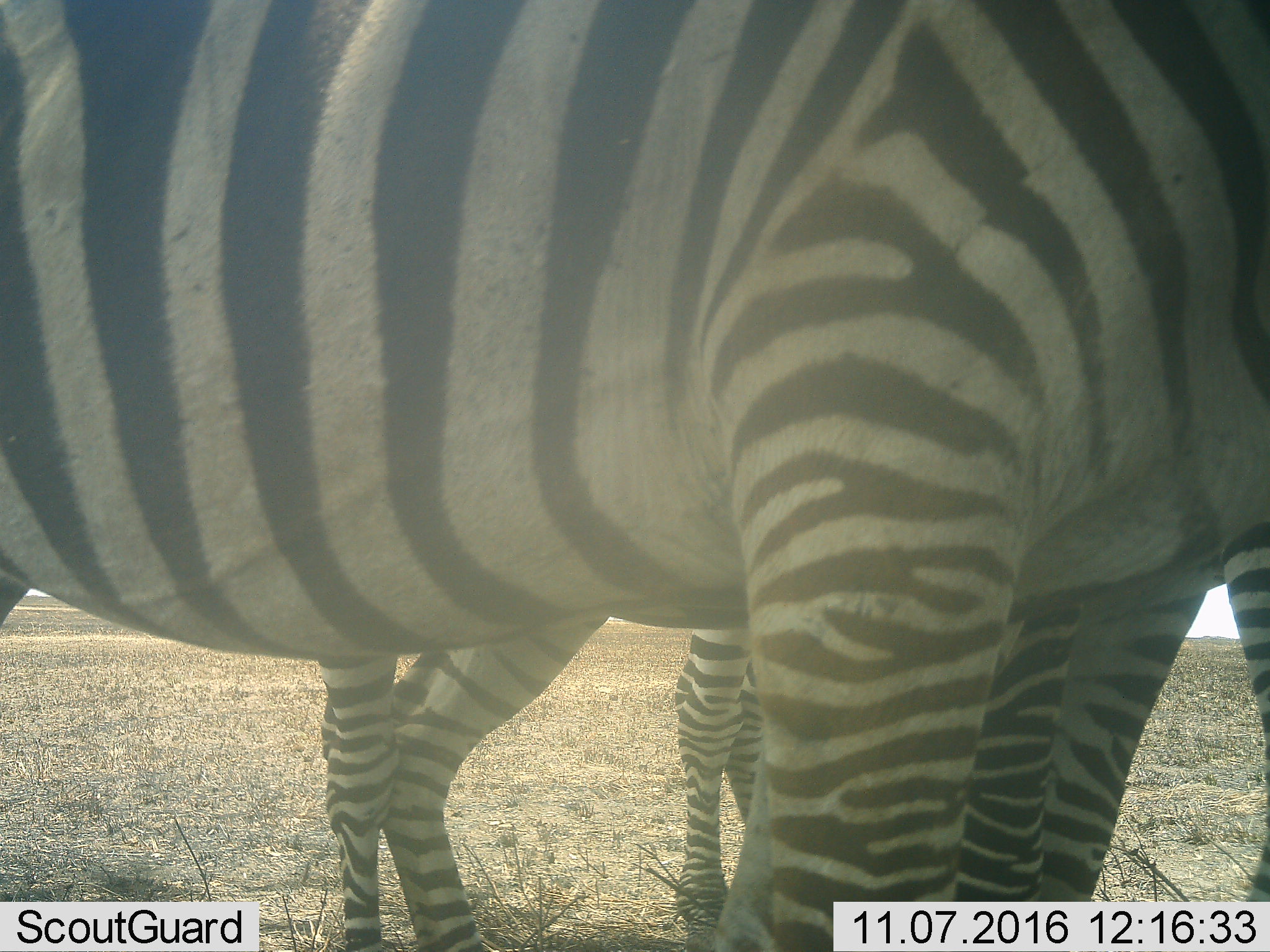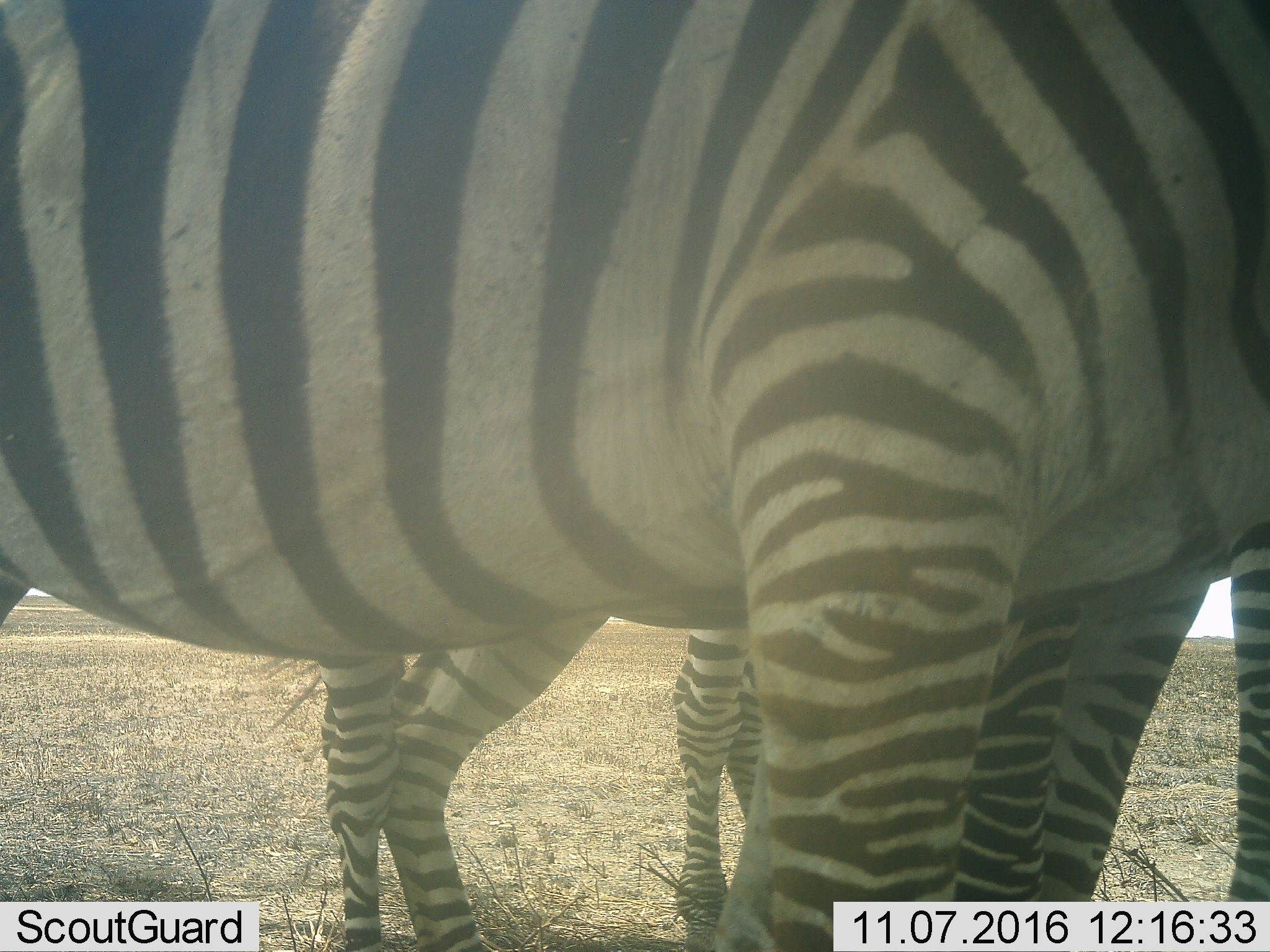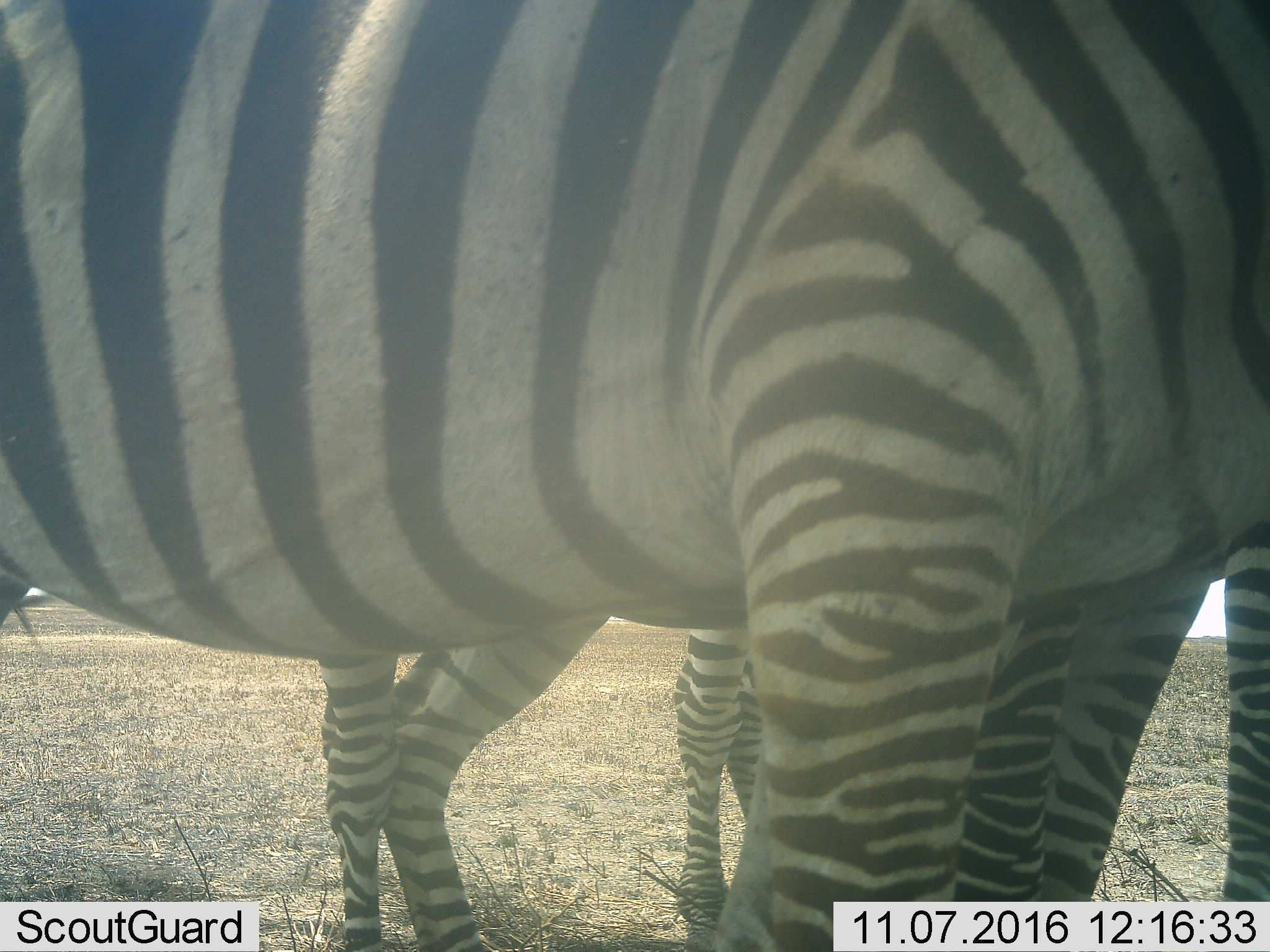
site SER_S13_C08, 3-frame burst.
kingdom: Animalia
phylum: Chordata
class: Mammalia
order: Perissodactyla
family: Equidae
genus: Equus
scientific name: Equus quagga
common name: plains zebra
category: zebraplains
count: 3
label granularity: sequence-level